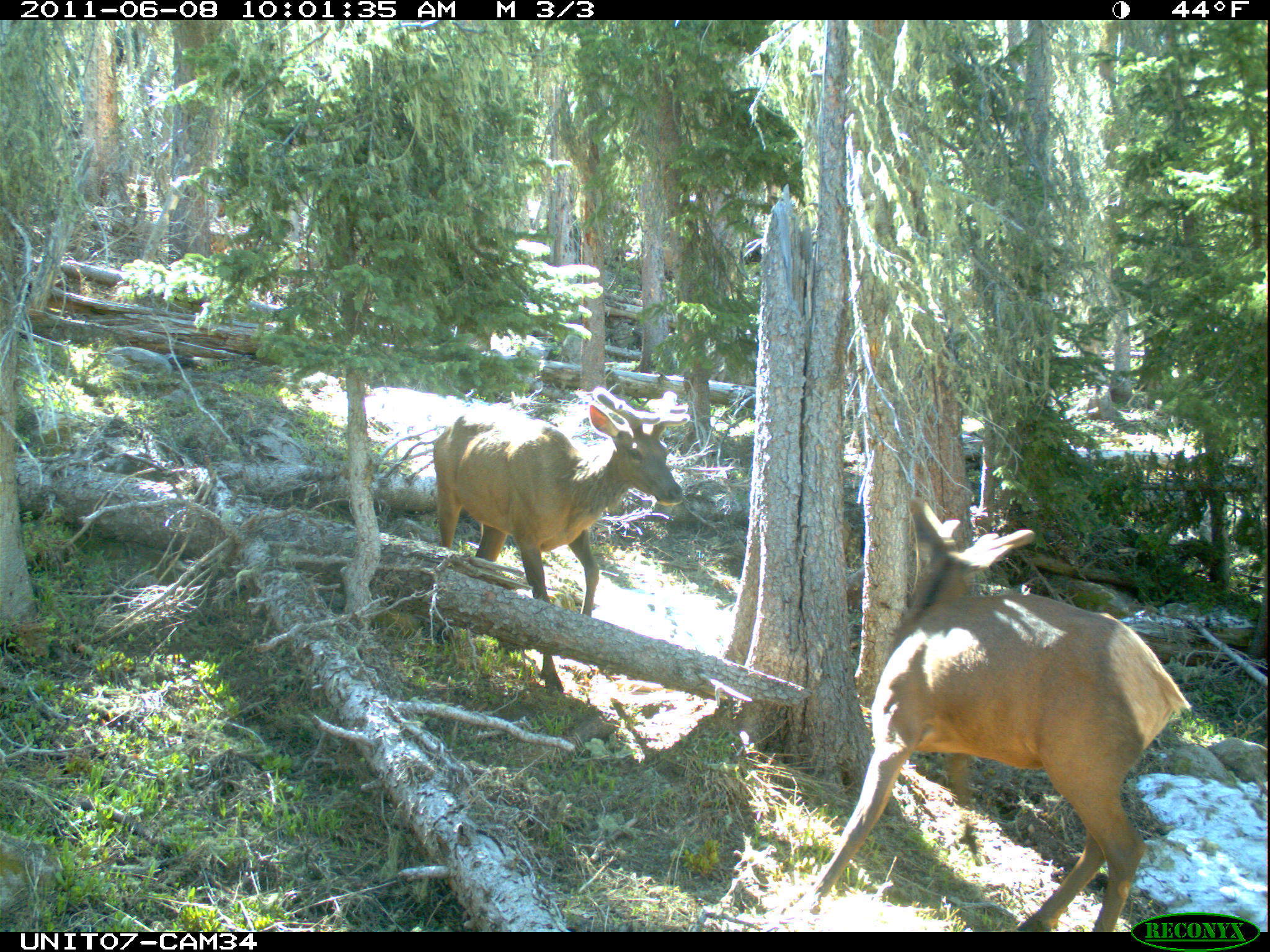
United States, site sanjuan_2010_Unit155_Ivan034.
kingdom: Animalia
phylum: Chordata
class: Mammalia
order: Artiodactyla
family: Cervidae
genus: Cervus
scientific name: Cervus elaphus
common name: red deer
Cervus elaphus (red deer).